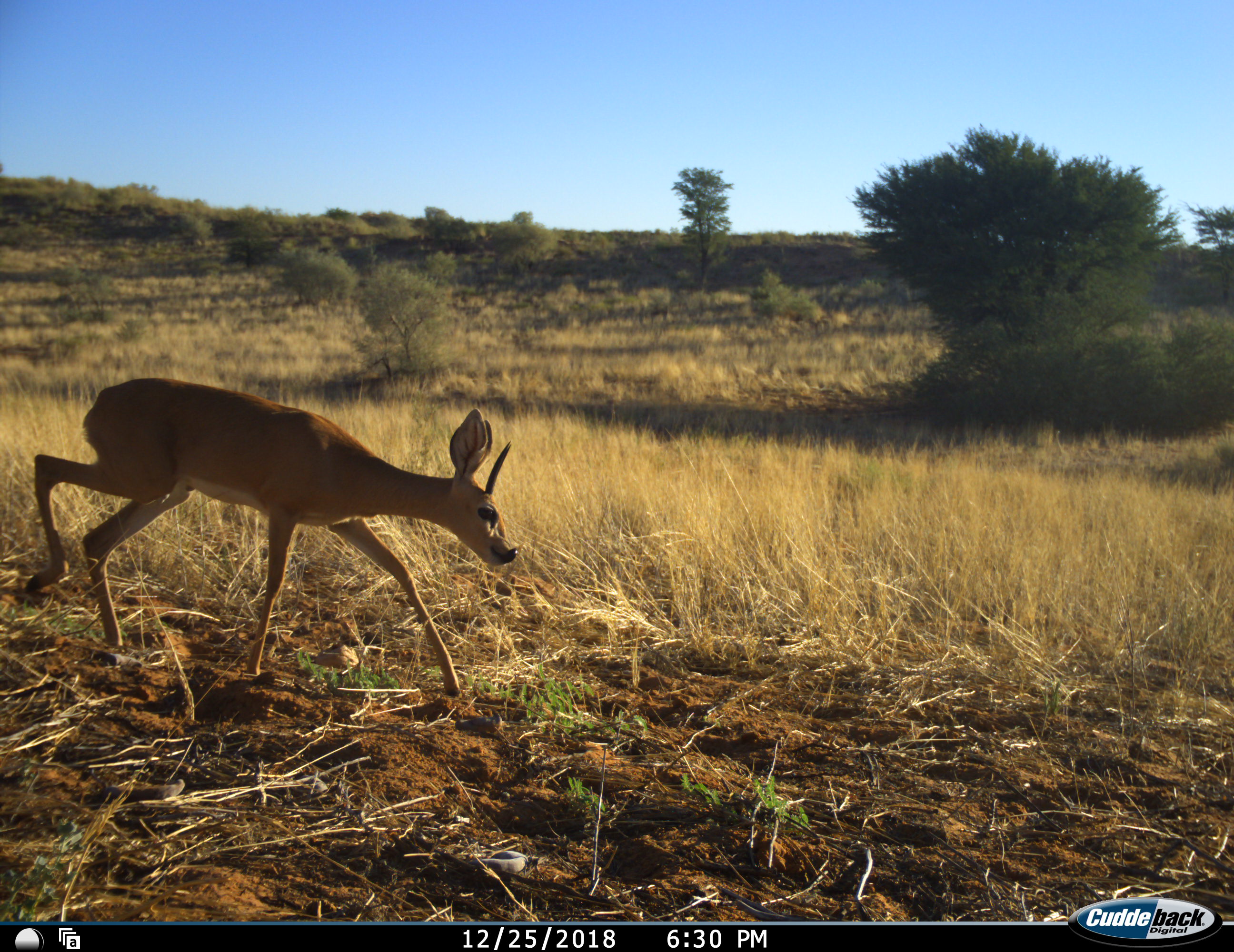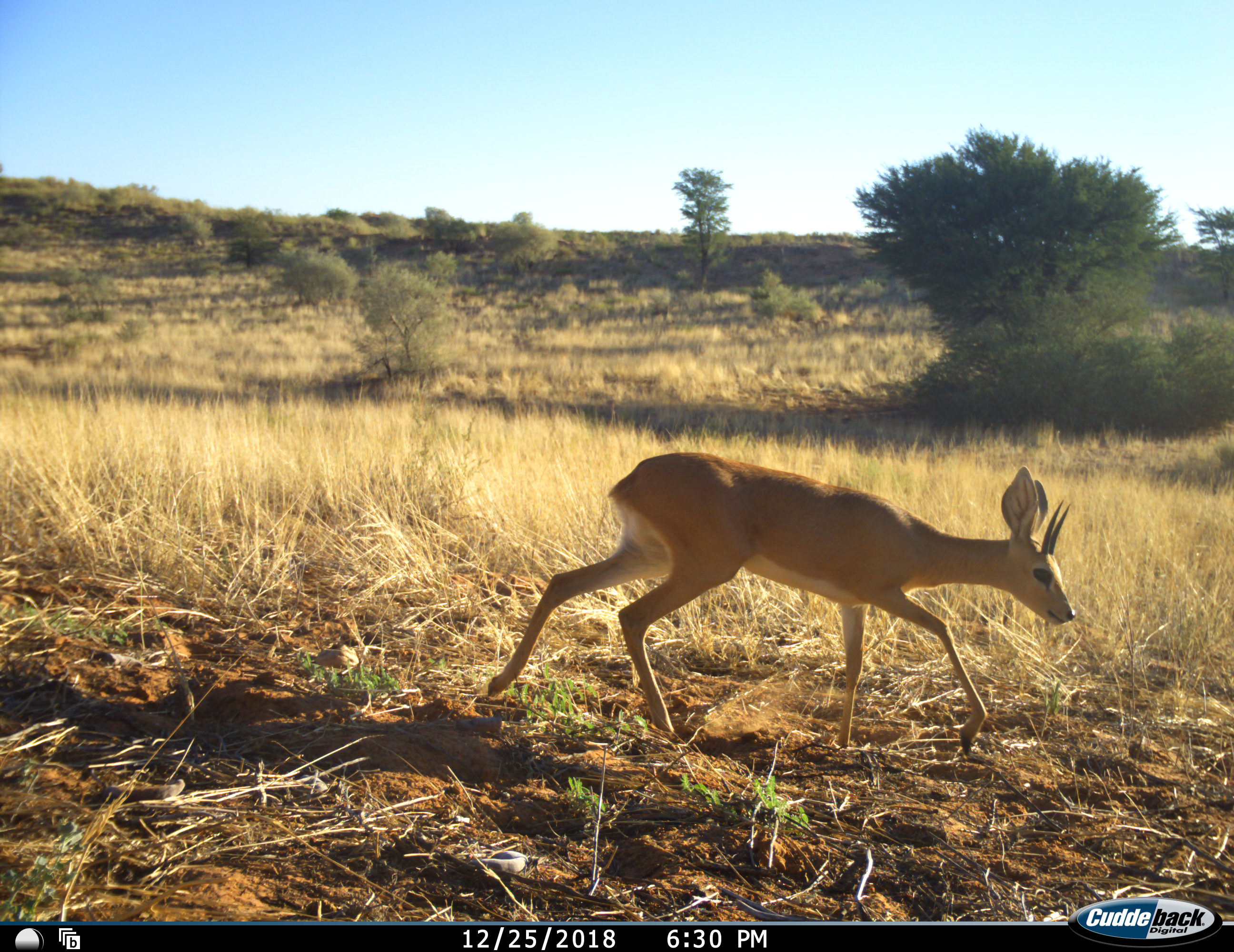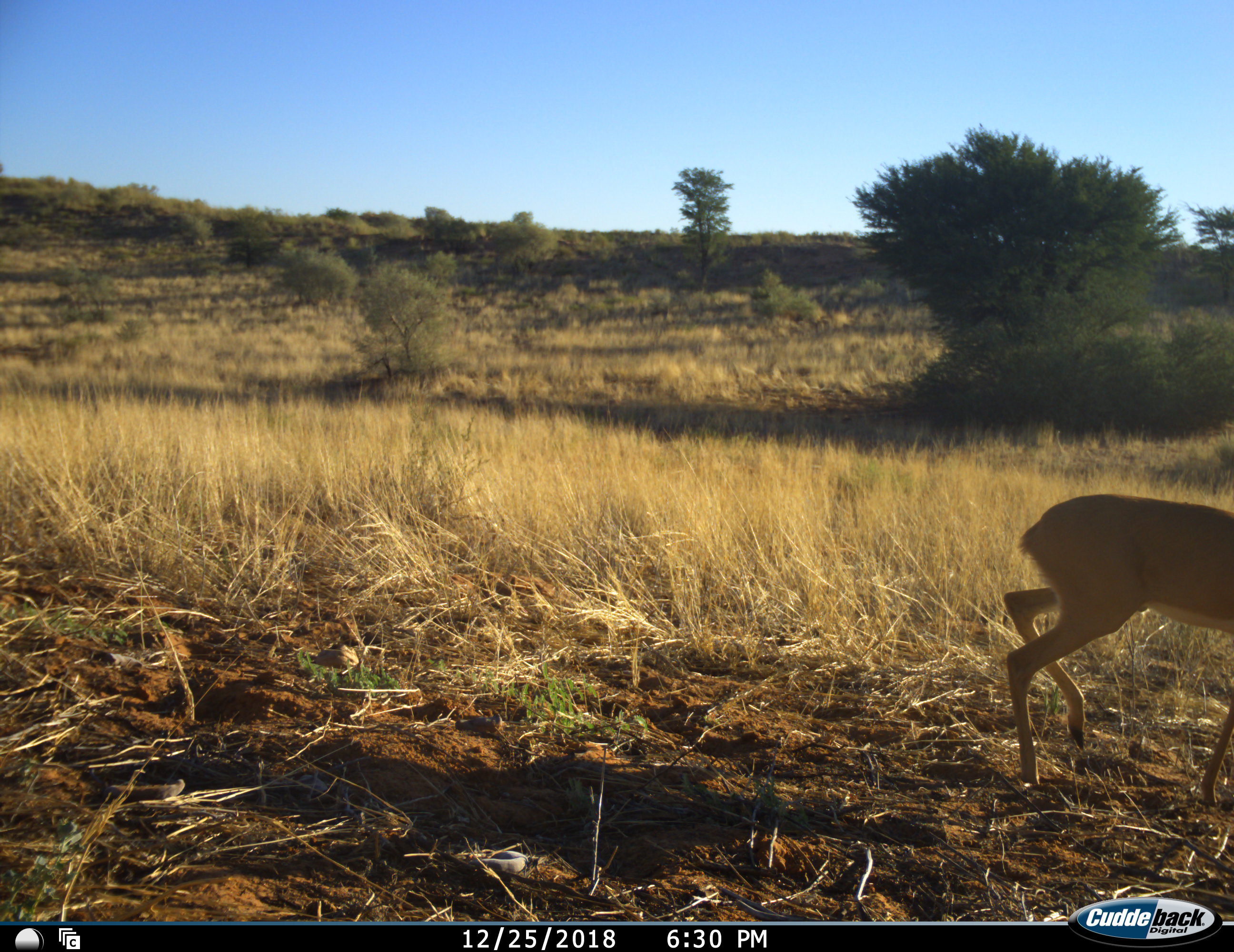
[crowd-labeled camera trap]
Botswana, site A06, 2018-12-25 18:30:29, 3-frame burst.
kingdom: Animalia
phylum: Chordata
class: Mammalia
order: Artiodactyla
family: Bovidae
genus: Raphicerus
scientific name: Raphicerus campestris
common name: steenbok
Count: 1.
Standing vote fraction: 0%.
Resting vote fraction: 0%.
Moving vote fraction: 100%.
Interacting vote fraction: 0%.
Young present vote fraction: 0%.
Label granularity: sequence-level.